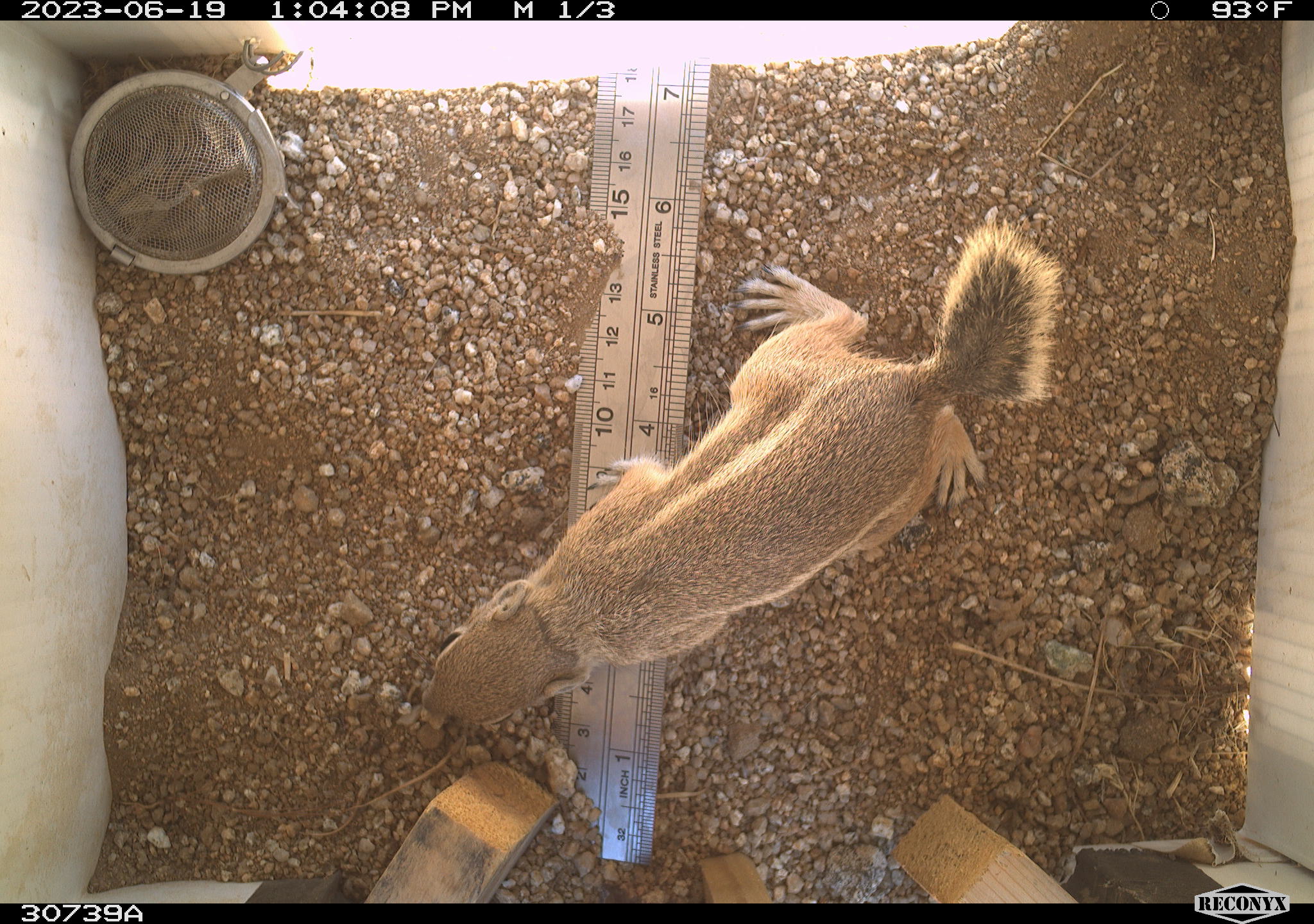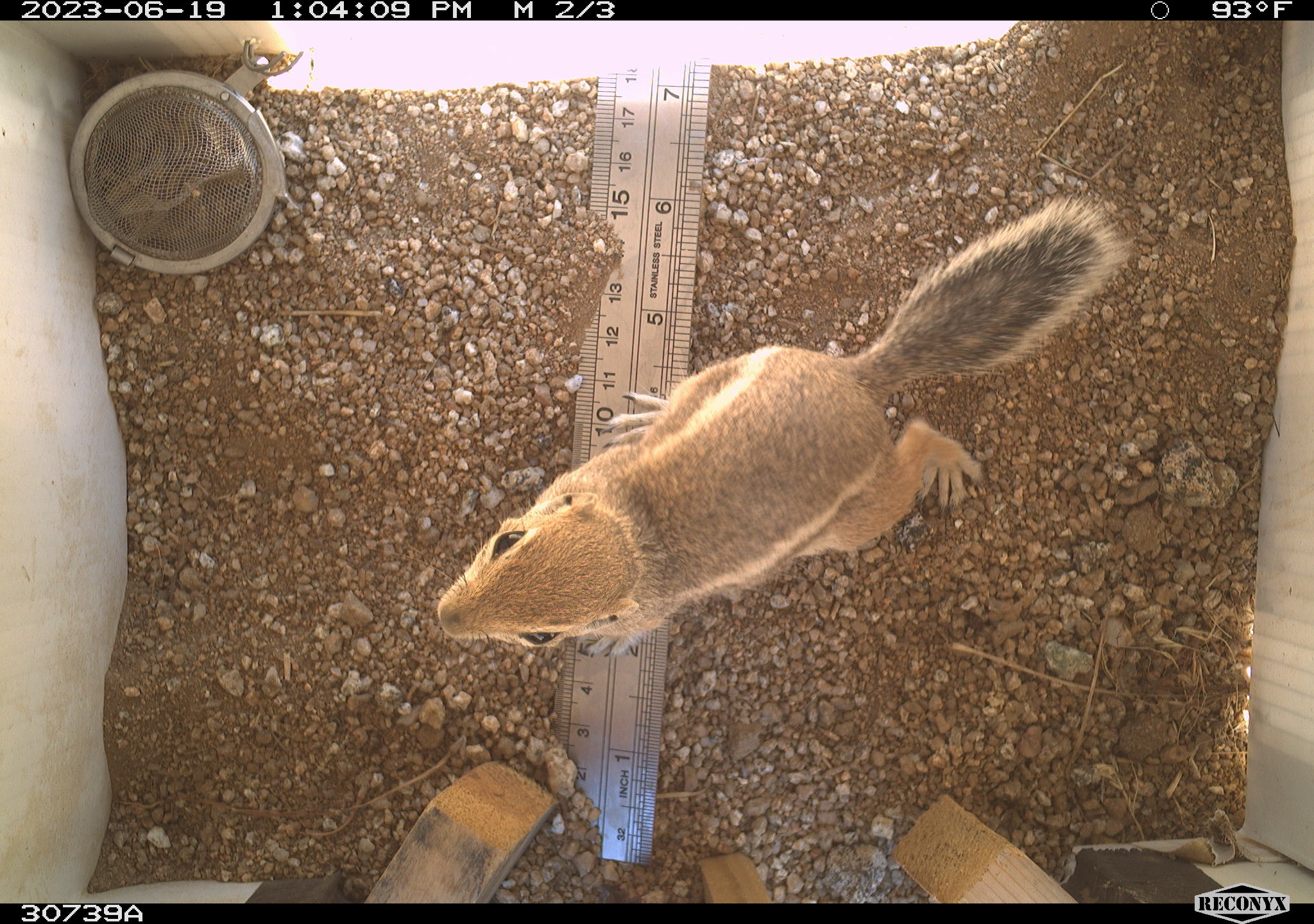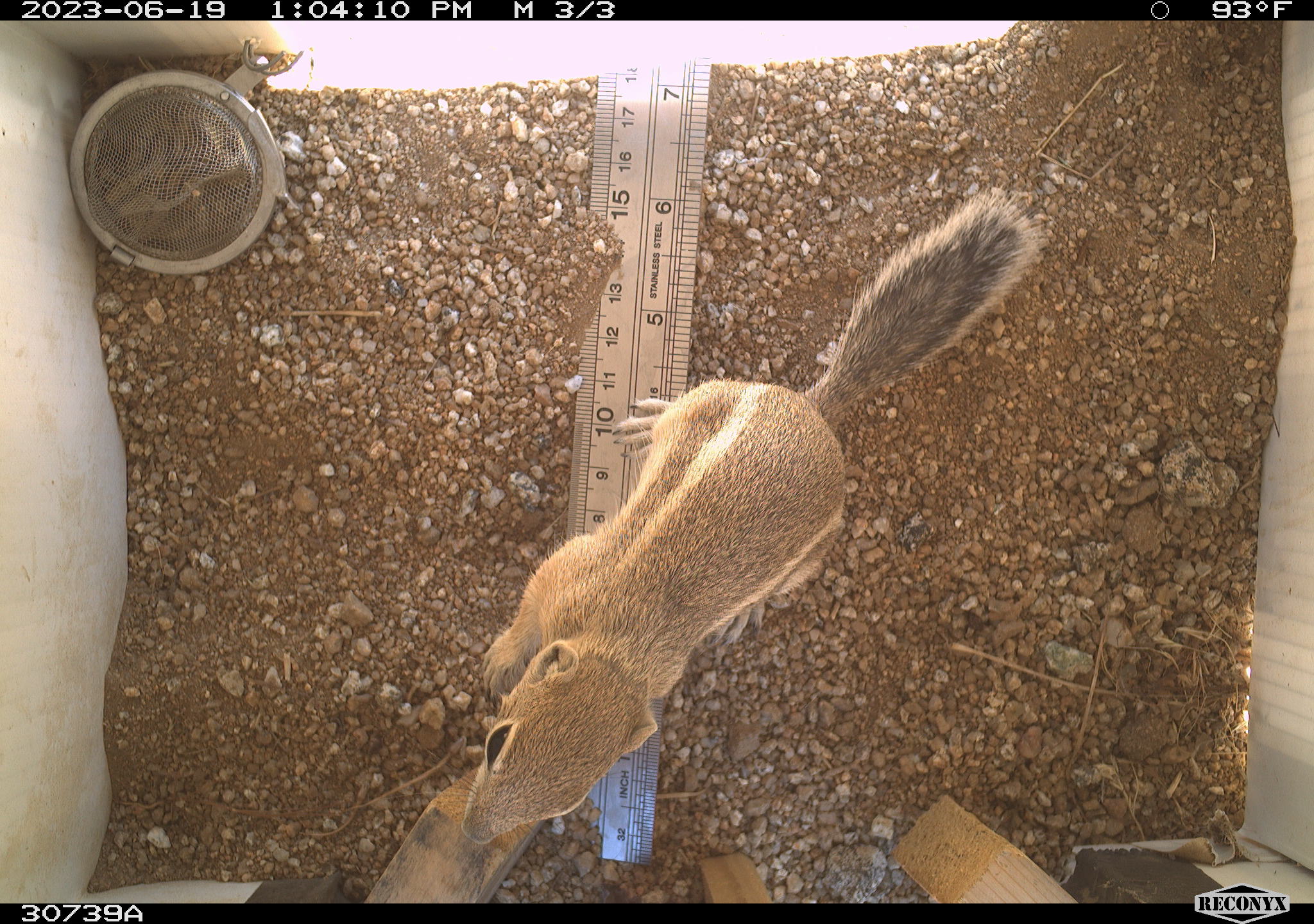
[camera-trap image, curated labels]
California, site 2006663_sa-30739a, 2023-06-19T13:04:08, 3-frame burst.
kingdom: Animalia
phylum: Chordata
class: Mammalia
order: Rodentia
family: Sciuridae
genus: Ammospermophilus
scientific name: Ammospermophilus leucurus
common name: white-tailed antelope squirrel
White-tailed antelope squirrel (Ammospermophilus leucurus).